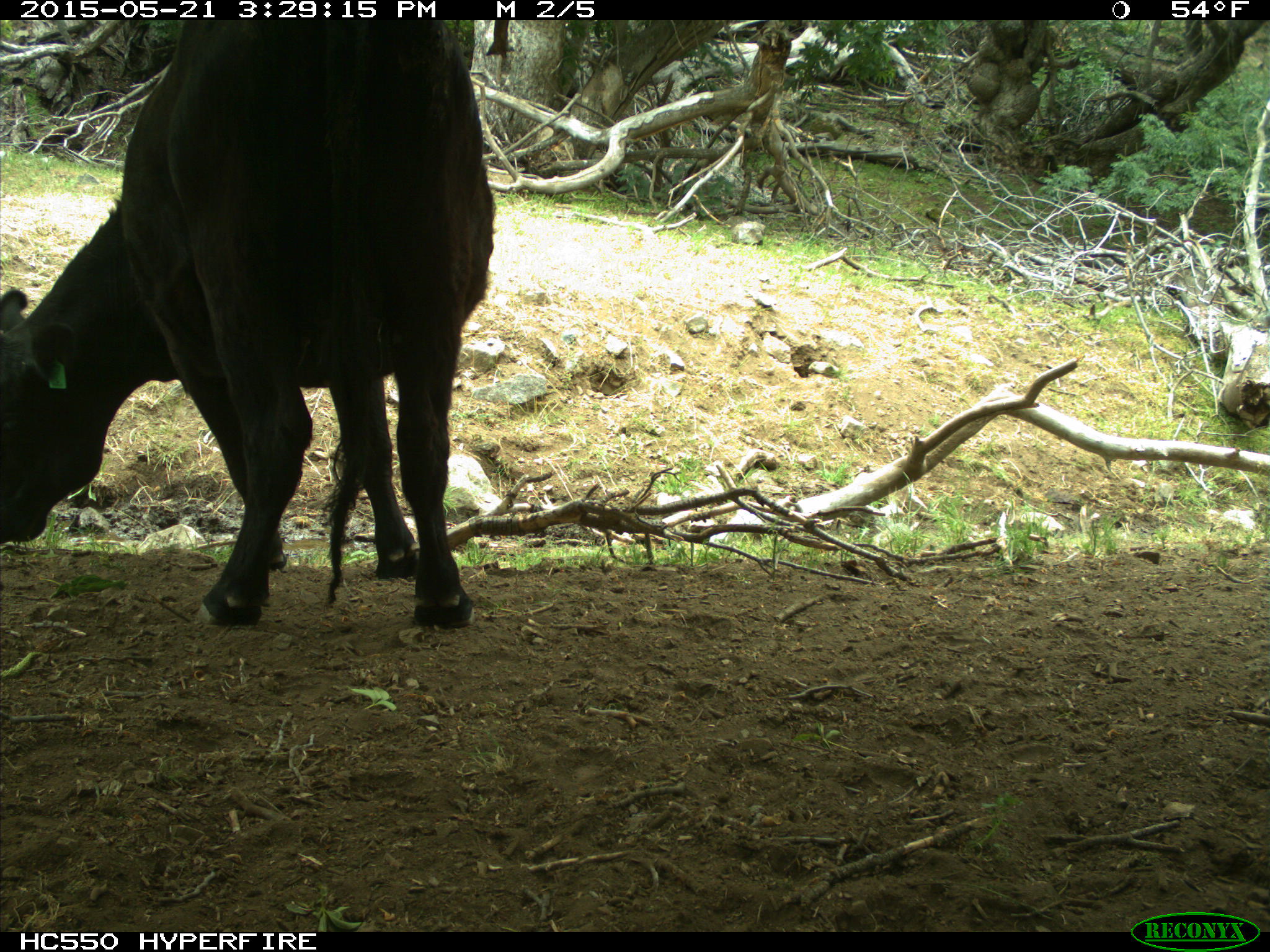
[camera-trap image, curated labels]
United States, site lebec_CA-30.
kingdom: Animalia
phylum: Chordata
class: Mammalia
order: Artiodactyla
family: Bovidae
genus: Bos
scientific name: Bos taurus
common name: domestic cow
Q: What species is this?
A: Bos taurus (domestic cow).